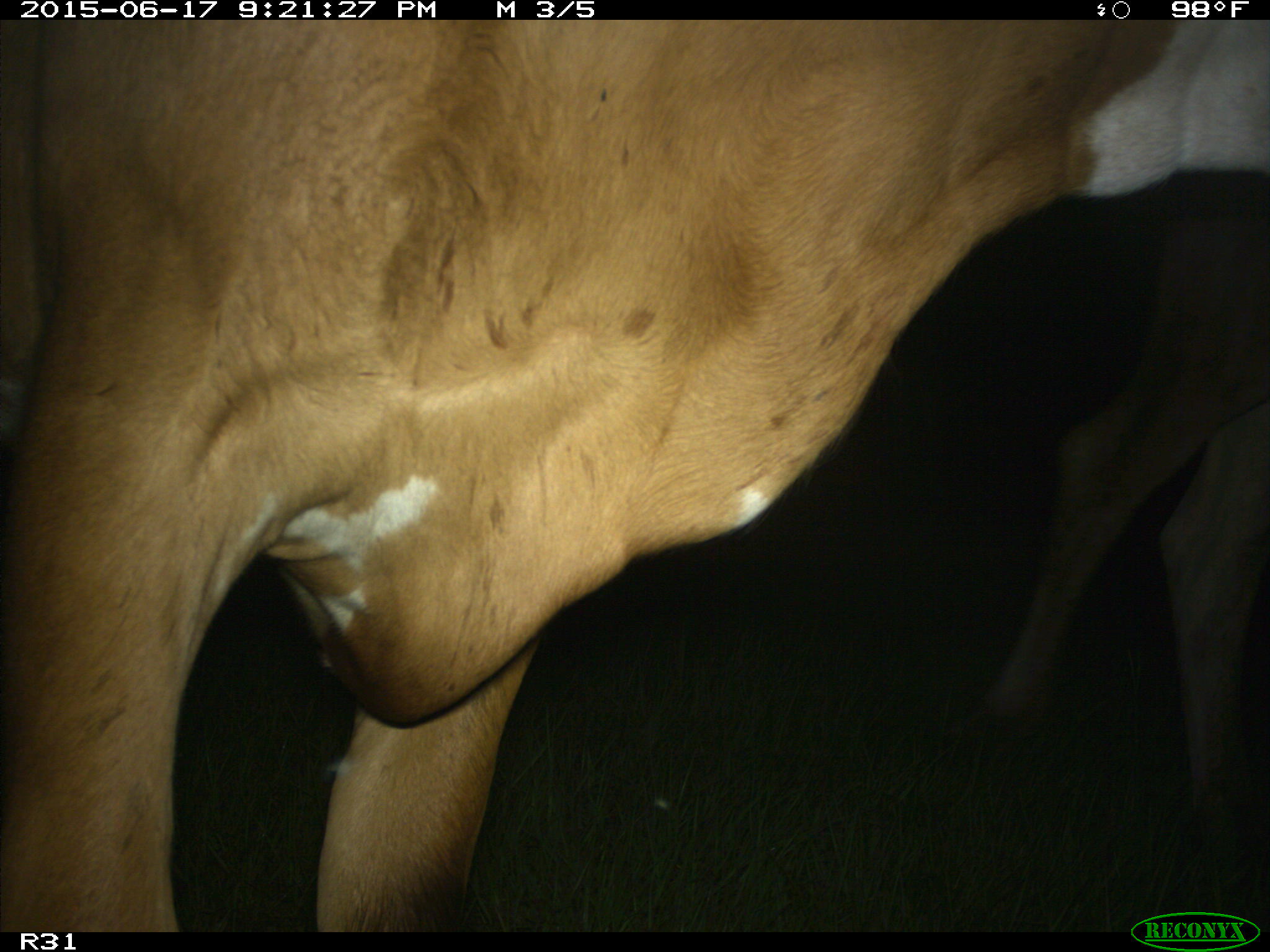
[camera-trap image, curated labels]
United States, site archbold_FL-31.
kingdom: Animalia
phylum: Chordata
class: Mammalia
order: Artiodactyla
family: Bovidae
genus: Bos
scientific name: Bos taurus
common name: domestic cow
Bos taurus (domestic cow).